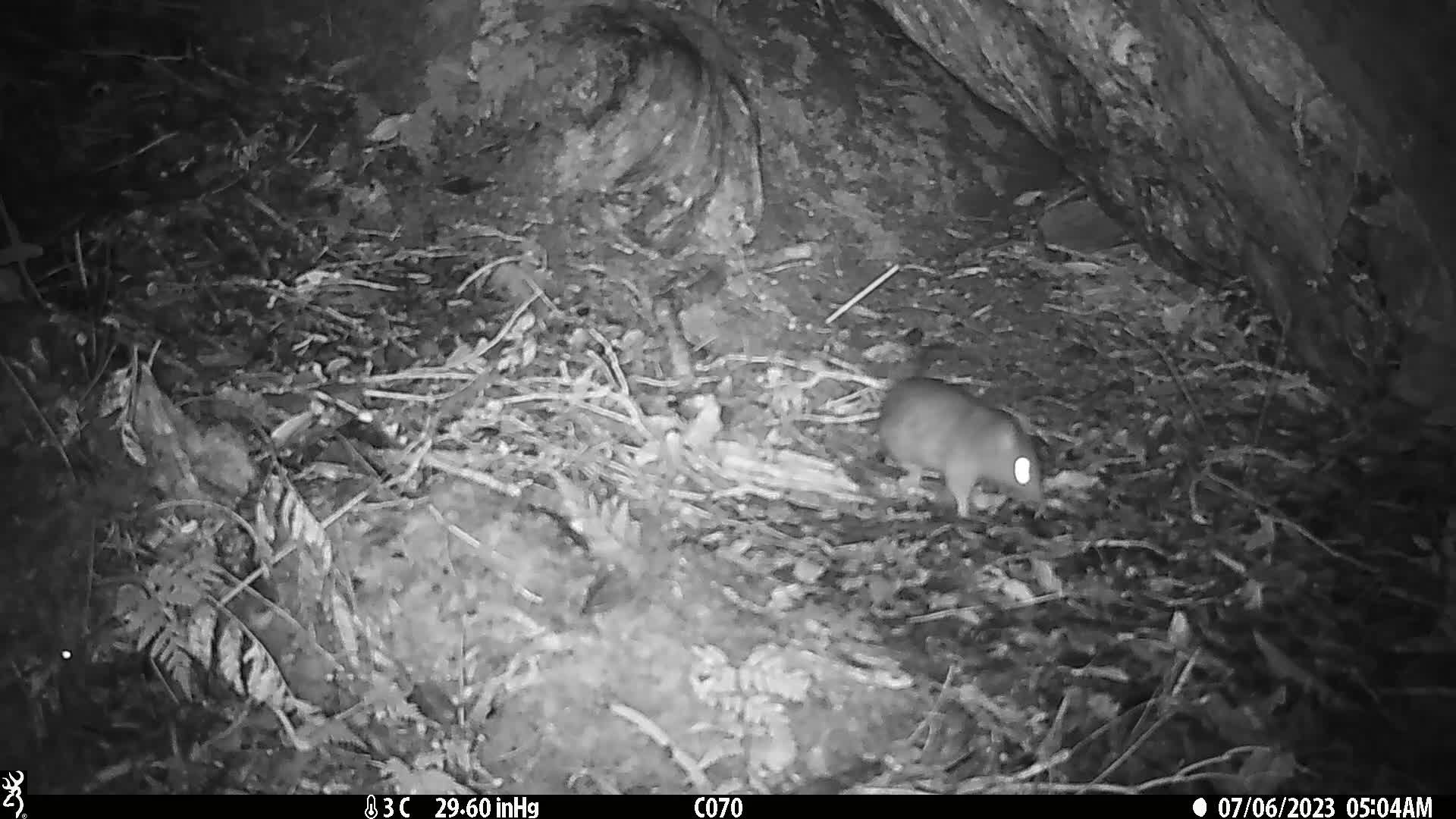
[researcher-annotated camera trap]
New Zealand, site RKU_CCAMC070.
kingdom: Animalia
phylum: Chordata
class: Mammalia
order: Rodentia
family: Muridae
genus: Rattus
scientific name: Rattus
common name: rat